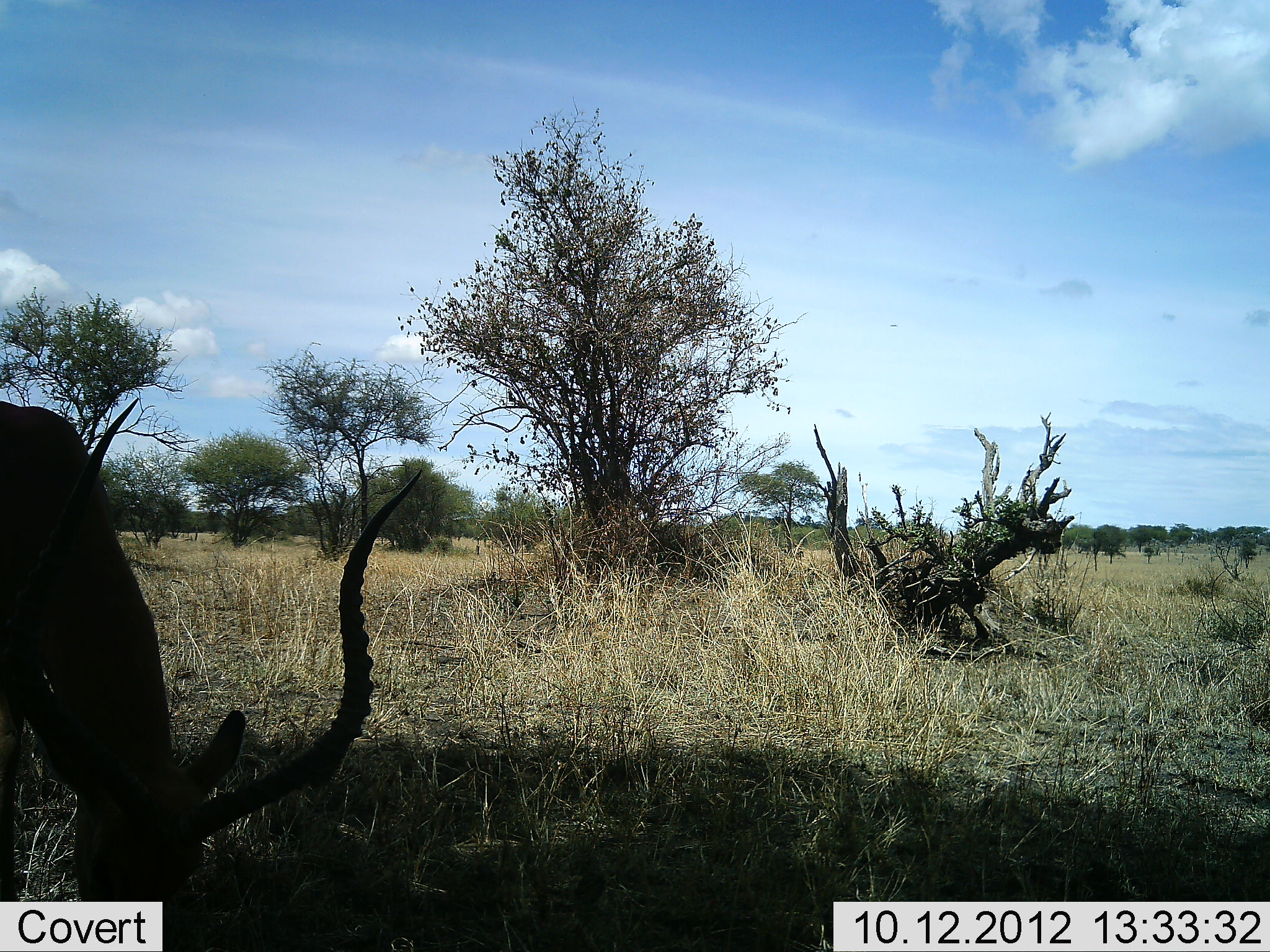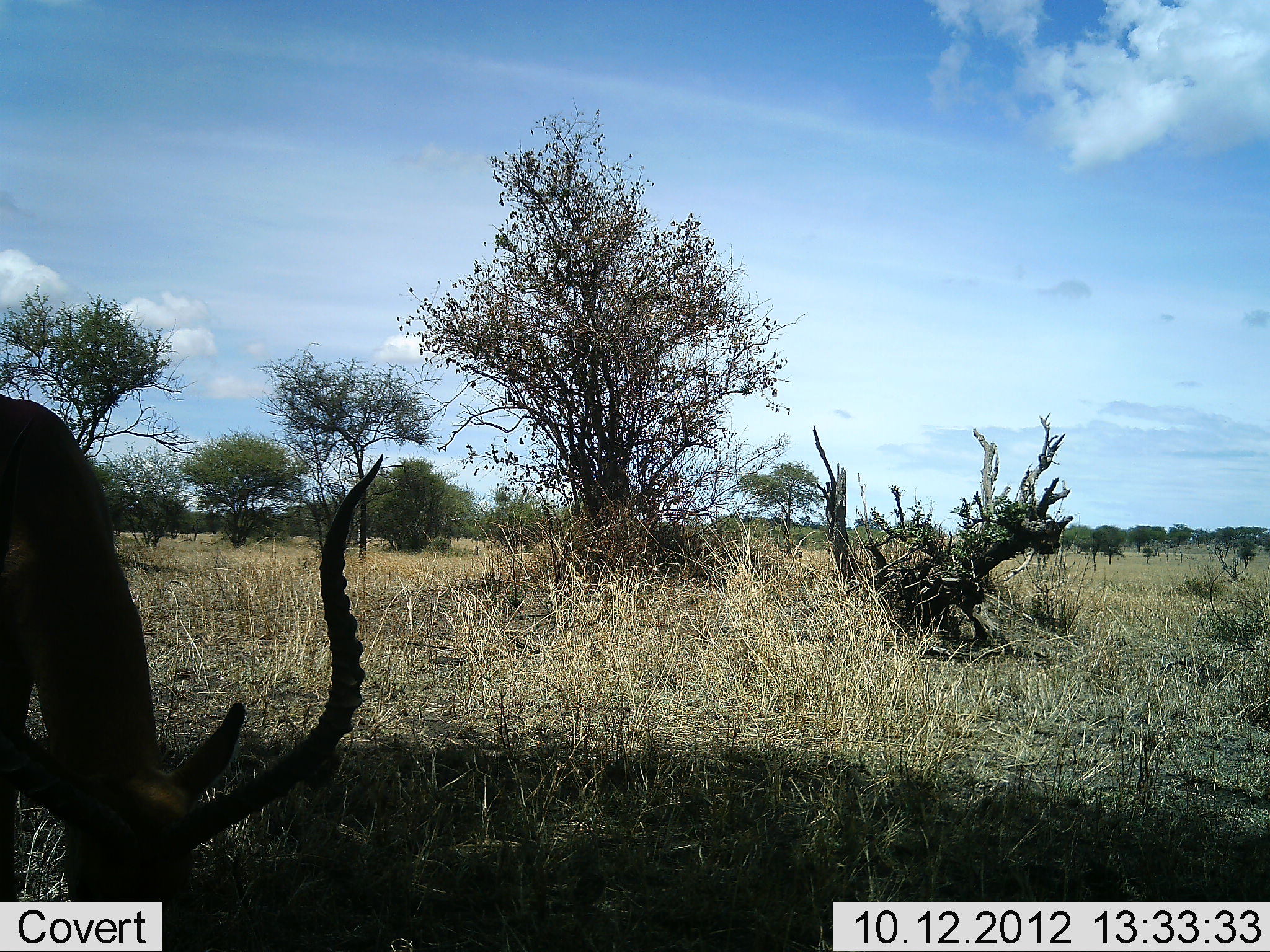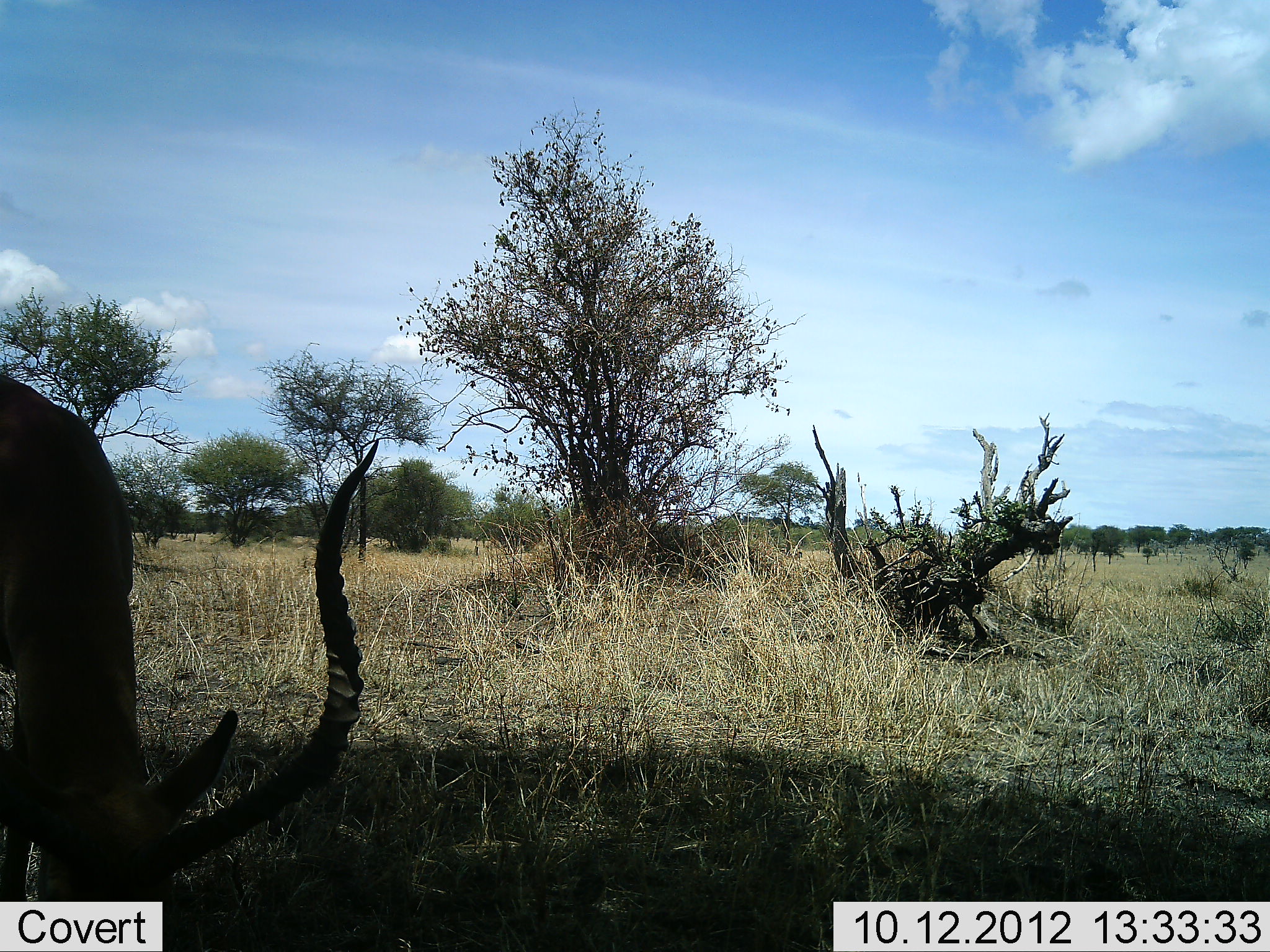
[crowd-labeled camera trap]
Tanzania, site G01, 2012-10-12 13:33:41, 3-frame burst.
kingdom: Animalia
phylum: Chordata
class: Mammalia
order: Artiodactyla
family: Bovidae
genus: Aepyceros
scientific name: Aepyceros melampus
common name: impala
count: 1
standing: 10%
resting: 0%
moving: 0%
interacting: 0%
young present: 0%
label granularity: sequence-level